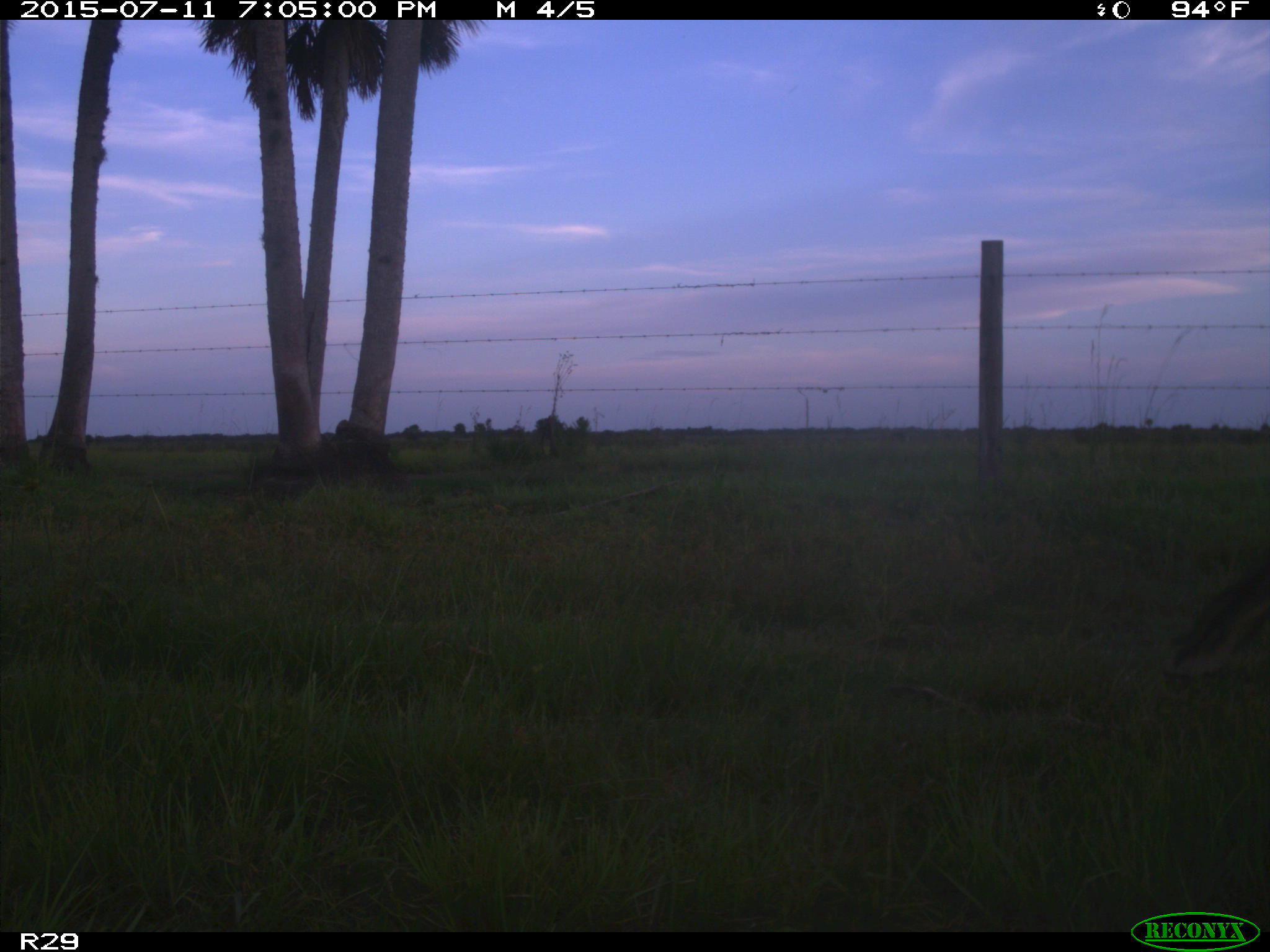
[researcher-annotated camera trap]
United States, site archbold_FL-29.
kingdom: Animalia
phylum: Chordata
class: Mammalia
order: Artiodactyla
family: Bovidae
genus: Bos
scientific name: Bos taurus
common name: domestic cow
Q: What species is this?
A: Bos taurus (domestic cow).